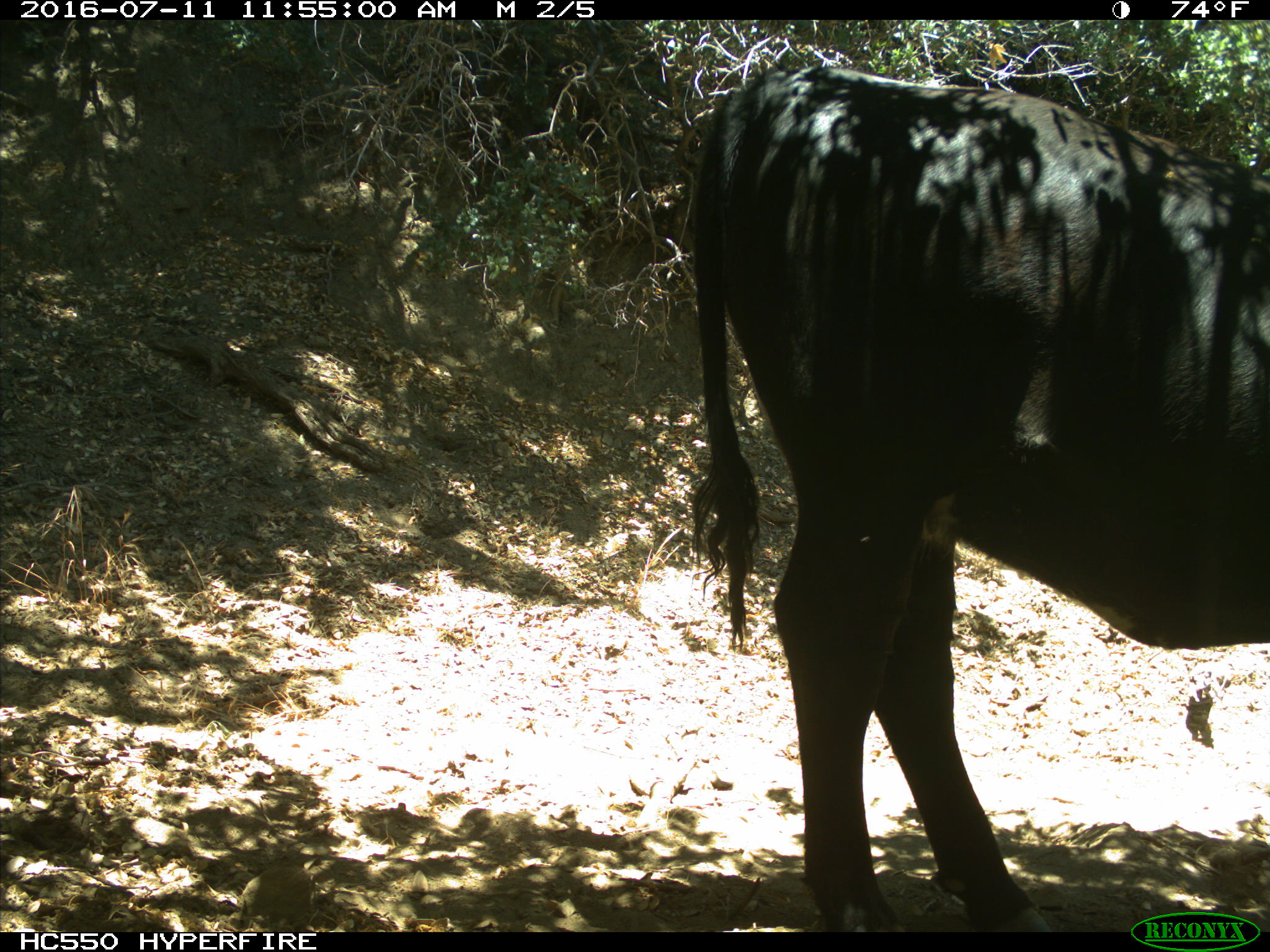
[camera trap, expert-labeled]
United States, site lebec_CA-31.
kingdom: Animalia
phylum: Chordata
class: Mammalia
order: Artiodactyla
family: Bovidae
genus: Bos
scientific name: Bos taurus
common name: domestic cow